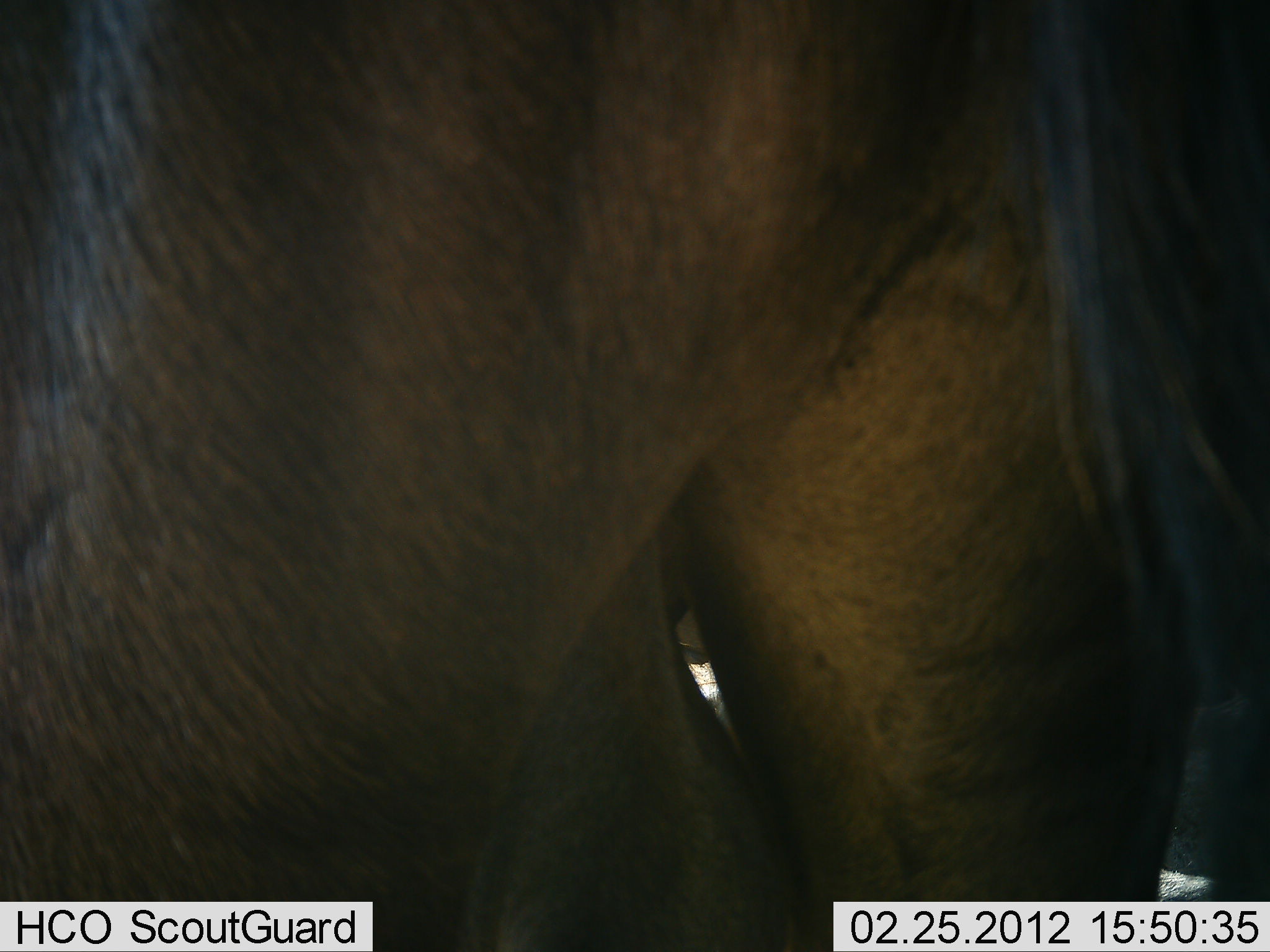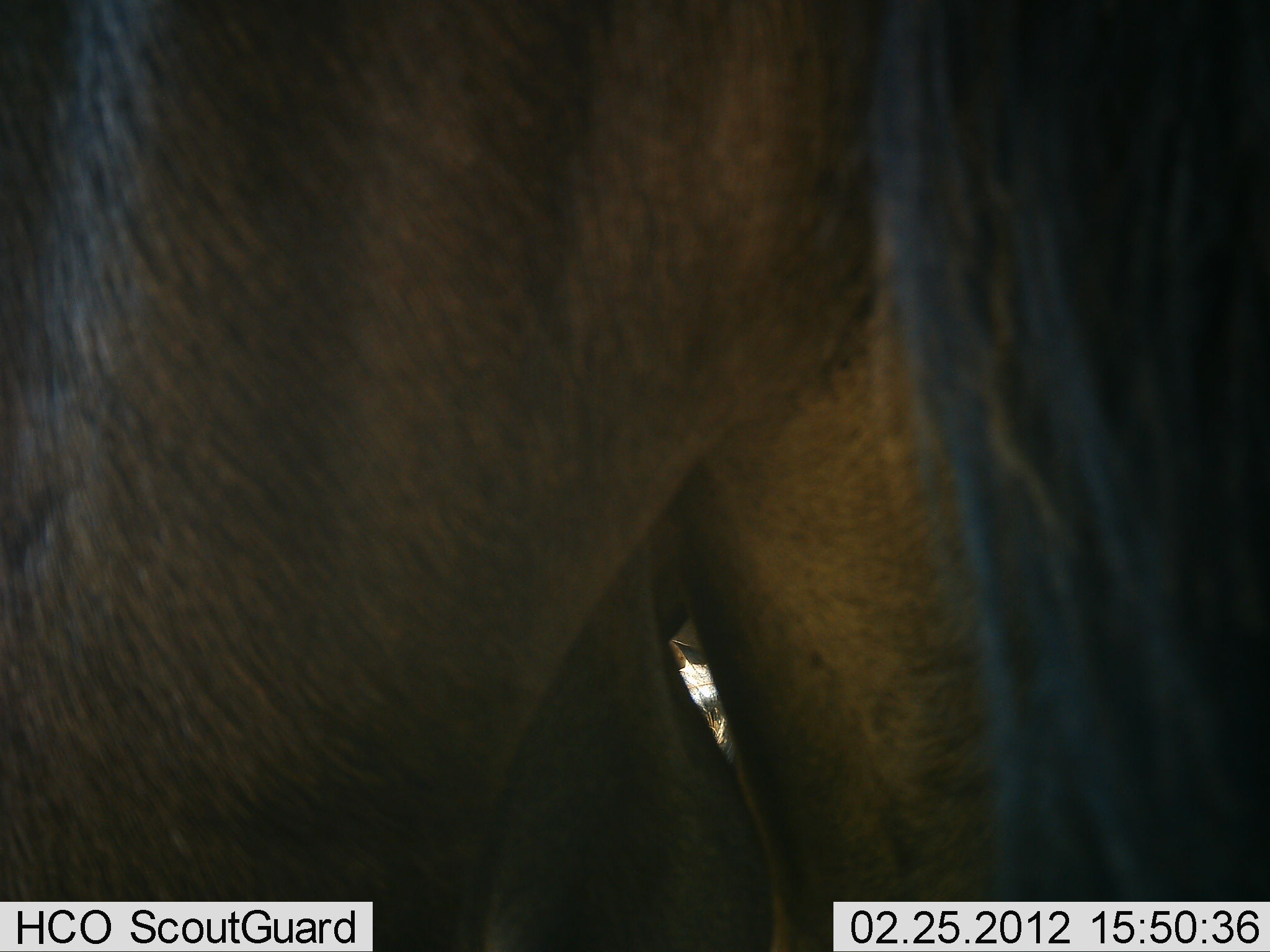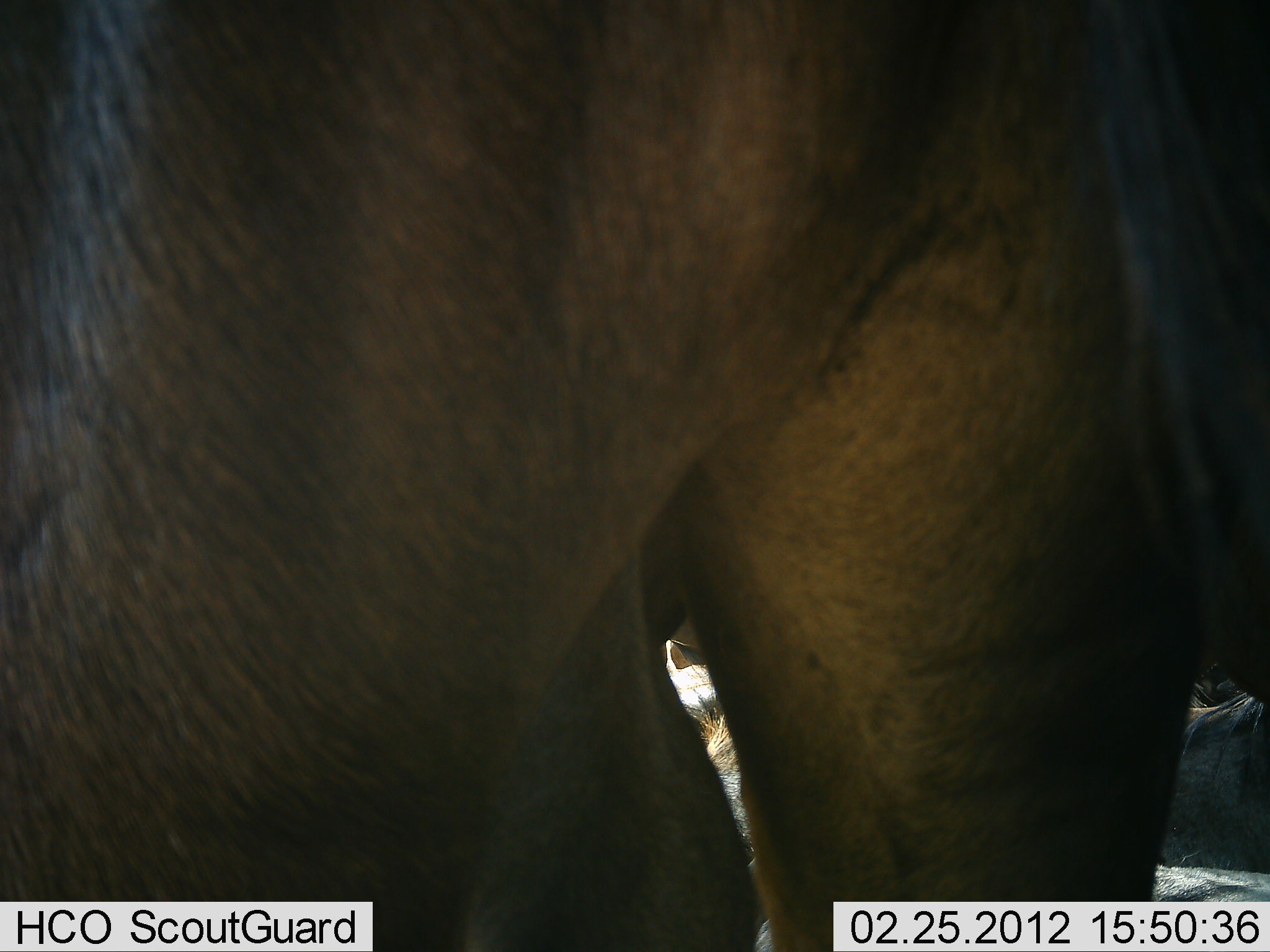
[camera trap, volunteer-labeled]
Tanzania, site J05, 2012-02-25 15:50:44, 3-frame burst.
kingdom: Animalia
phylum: Chordata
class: Mammalia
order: Artiodactyla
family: Bovidae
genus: Connochaetes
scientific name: Connochaetes taurinus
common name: blue wildebeest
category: wildebeest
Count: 2.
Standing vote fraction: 100%.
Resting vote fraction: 25%.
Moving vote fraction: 0%.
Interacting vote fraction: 8%.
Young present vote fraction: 0%.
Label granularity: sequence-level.